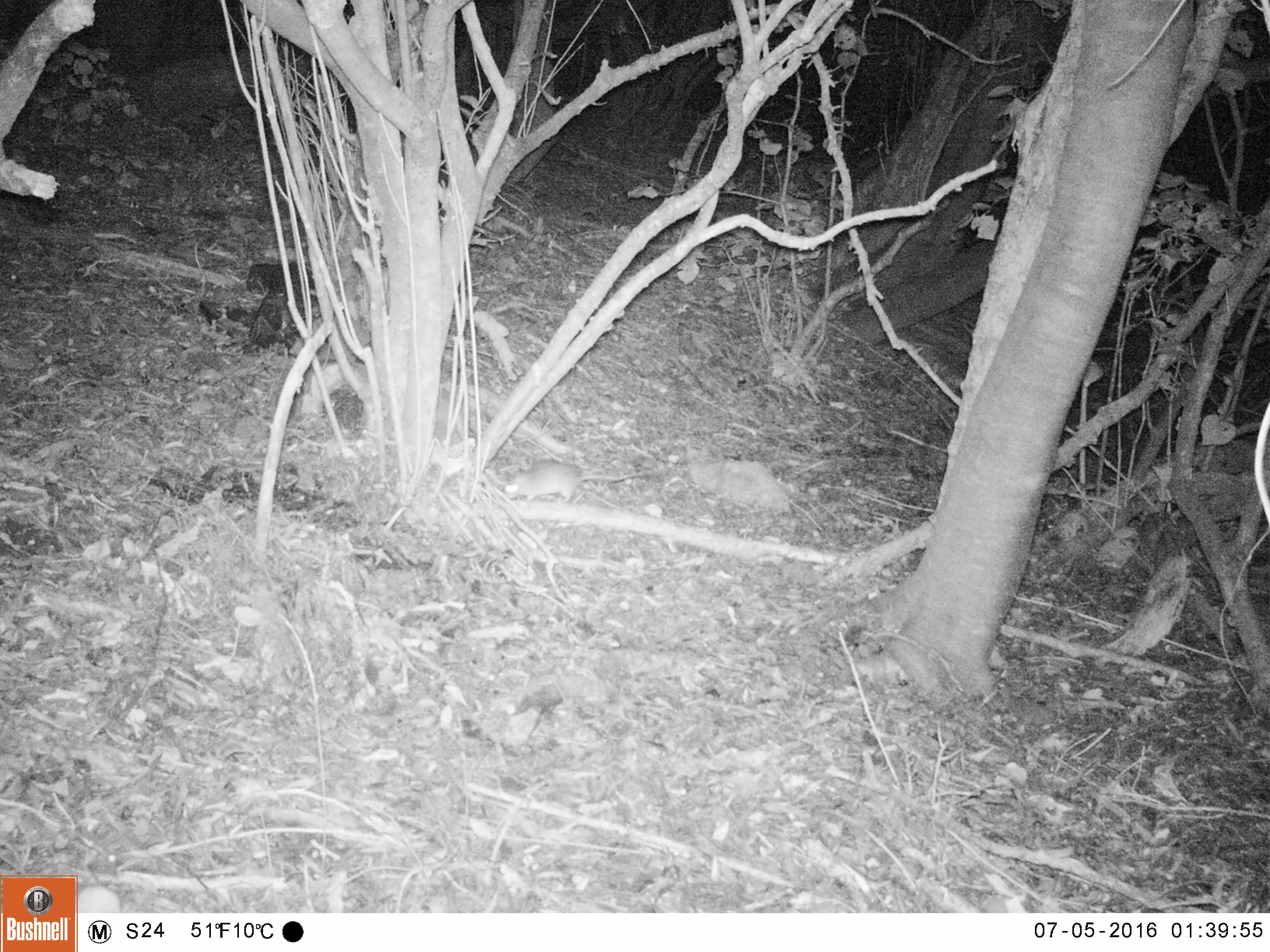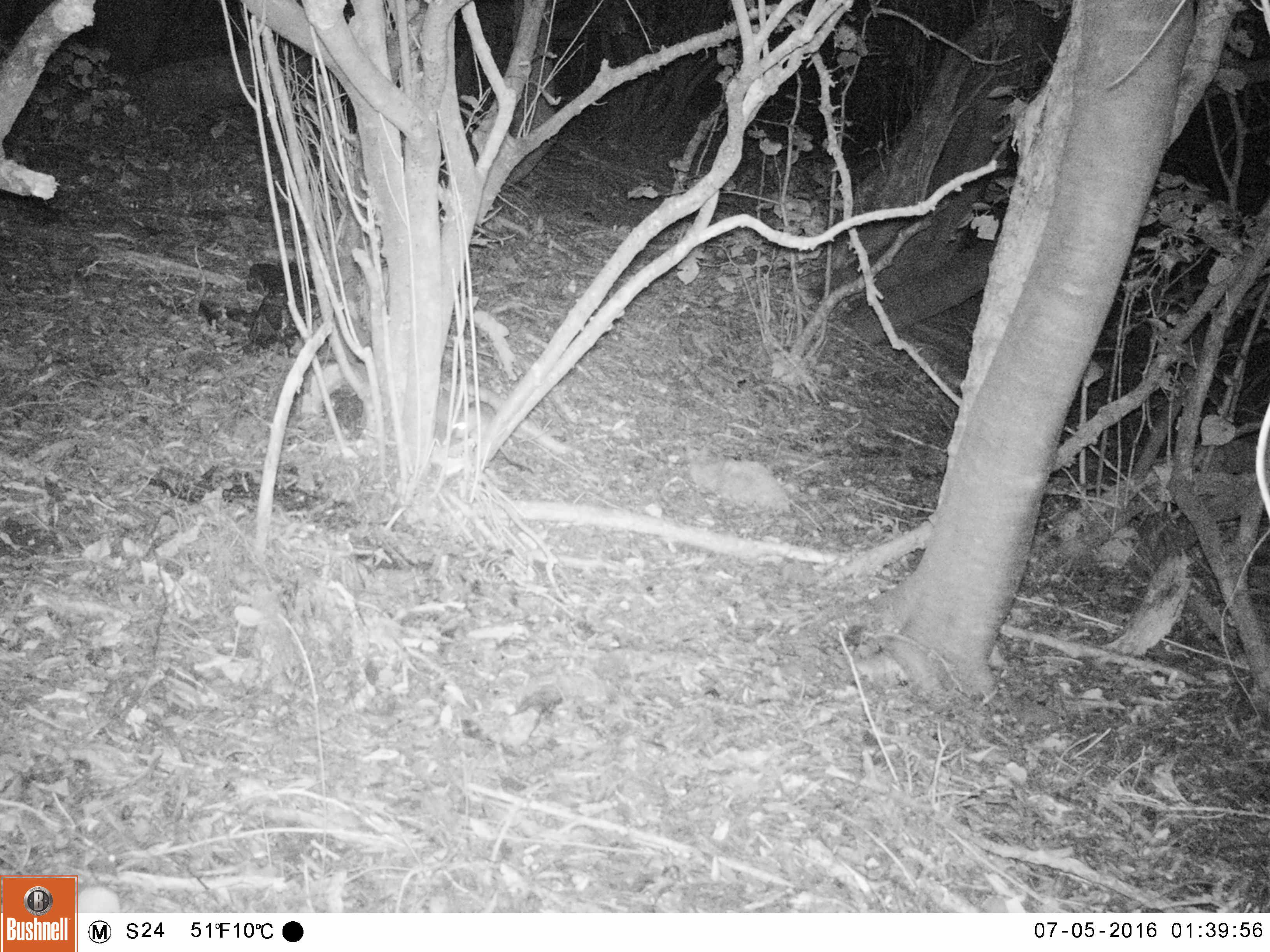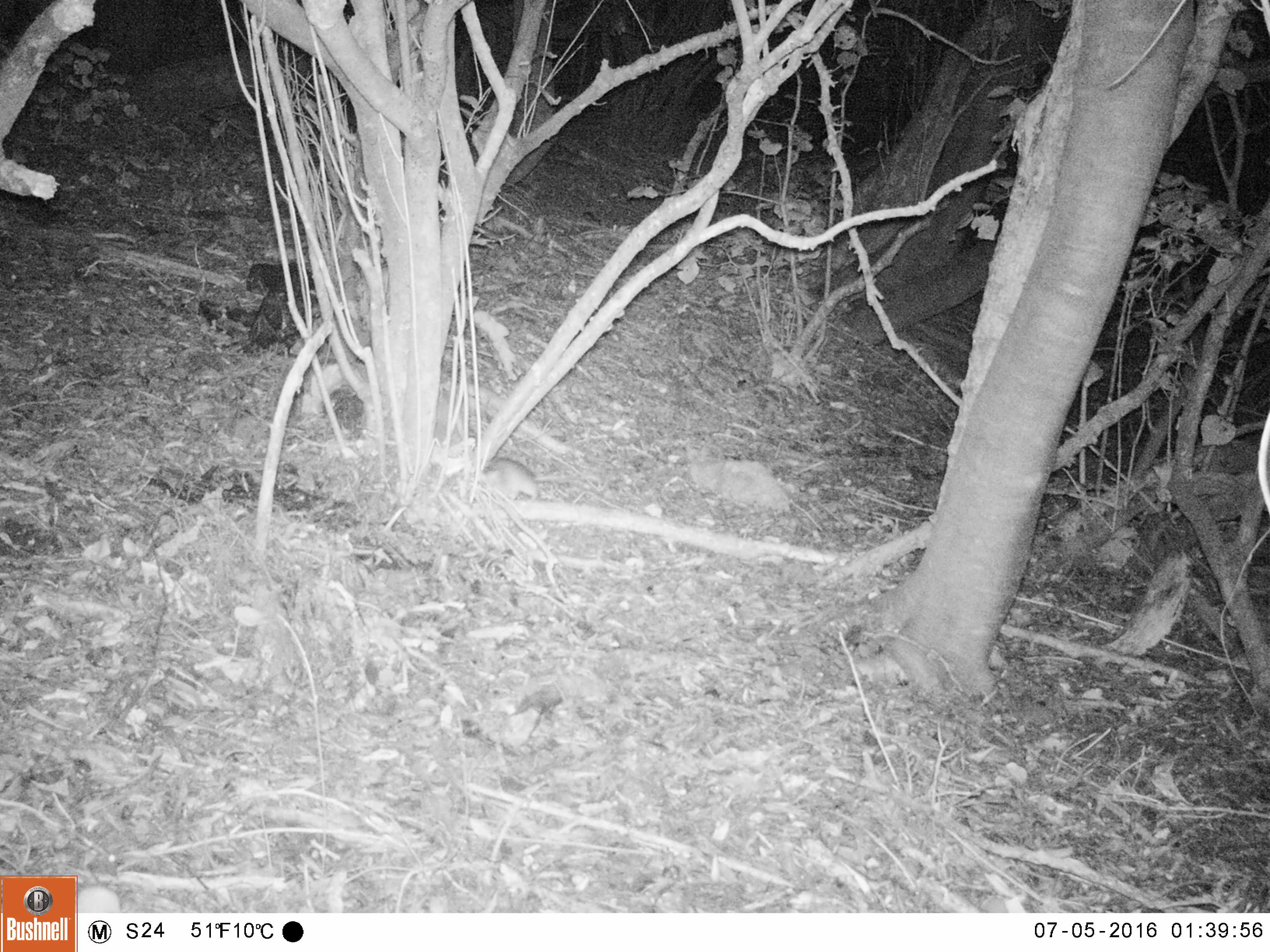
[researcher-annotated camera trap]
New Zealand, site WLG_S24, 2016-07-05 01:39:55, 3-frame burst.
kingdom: Animalia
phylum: Chordata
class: Mammalia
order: Rodentia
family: Muridae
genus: Rattus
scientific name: Rattus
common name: rat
Rat (Rattus).